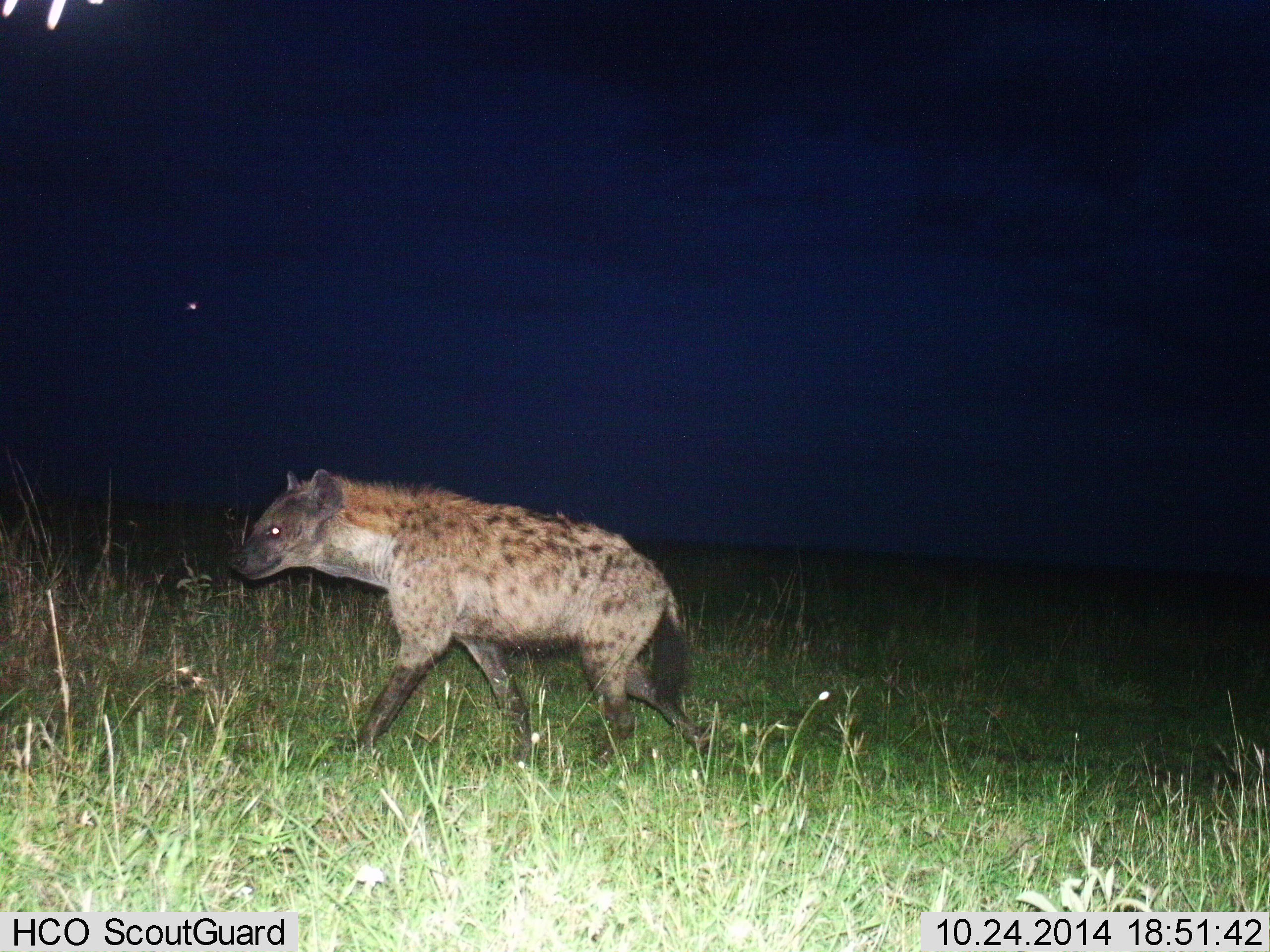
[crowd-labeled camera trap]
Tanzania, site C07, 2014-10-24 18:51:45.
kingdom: Animalia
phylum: Chordata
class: Mammalia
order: Carnivora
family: Hyaenidae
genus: Crocuta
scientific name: Crocuta crocuta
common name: spotted hyena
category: hyenaspotted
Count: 1.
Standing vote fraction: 10%.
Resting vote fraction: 0%.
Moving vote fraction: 90%.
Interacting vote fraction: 0%.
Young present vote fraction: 0%.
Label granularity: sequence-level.